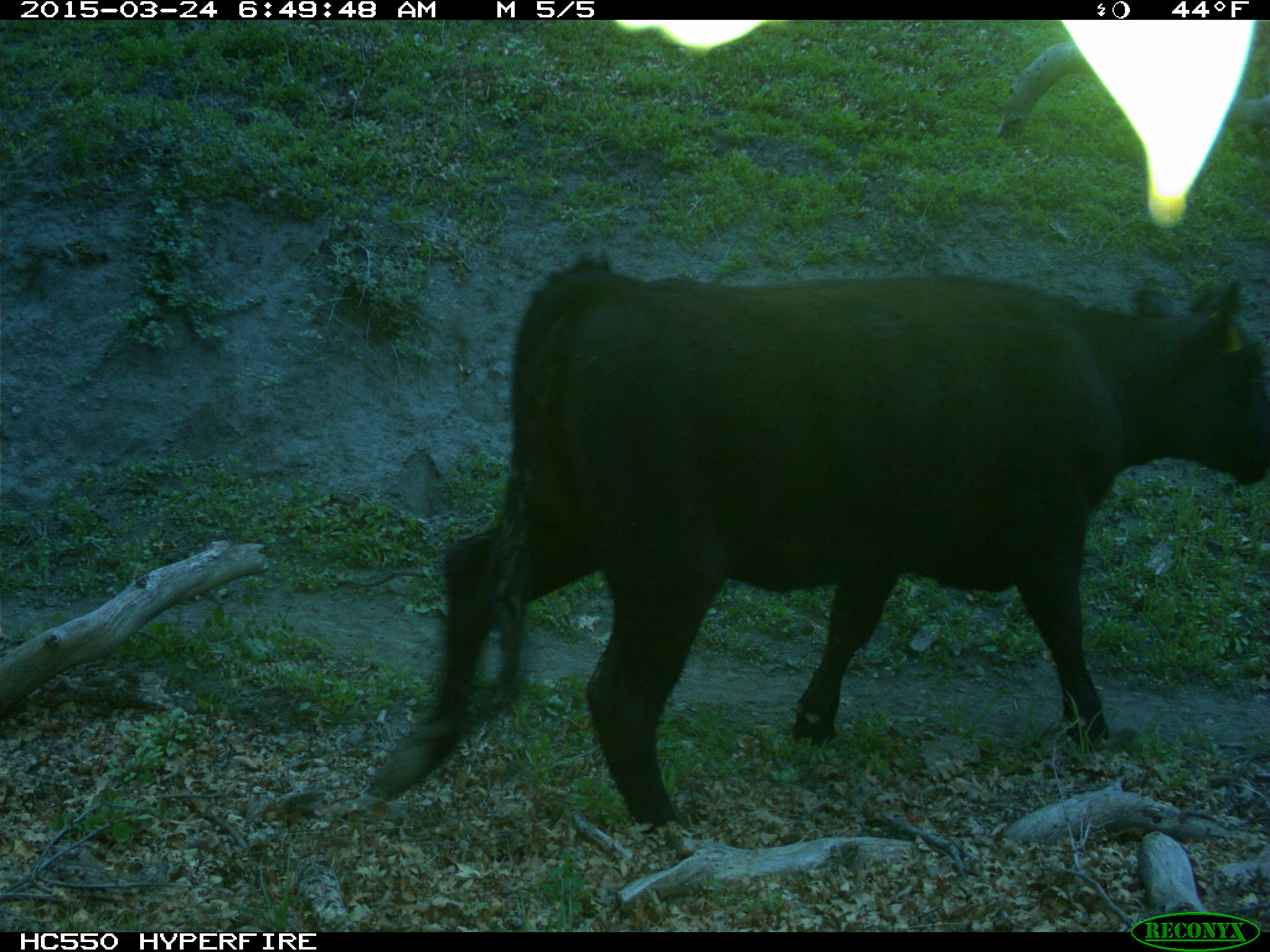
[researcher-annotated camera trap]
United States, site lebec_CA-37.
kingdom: Animalia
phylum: Chordata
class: Mammalia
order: Artiodactyla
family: Bovidae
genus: Bos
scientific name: Bos taurus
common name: domestic cow